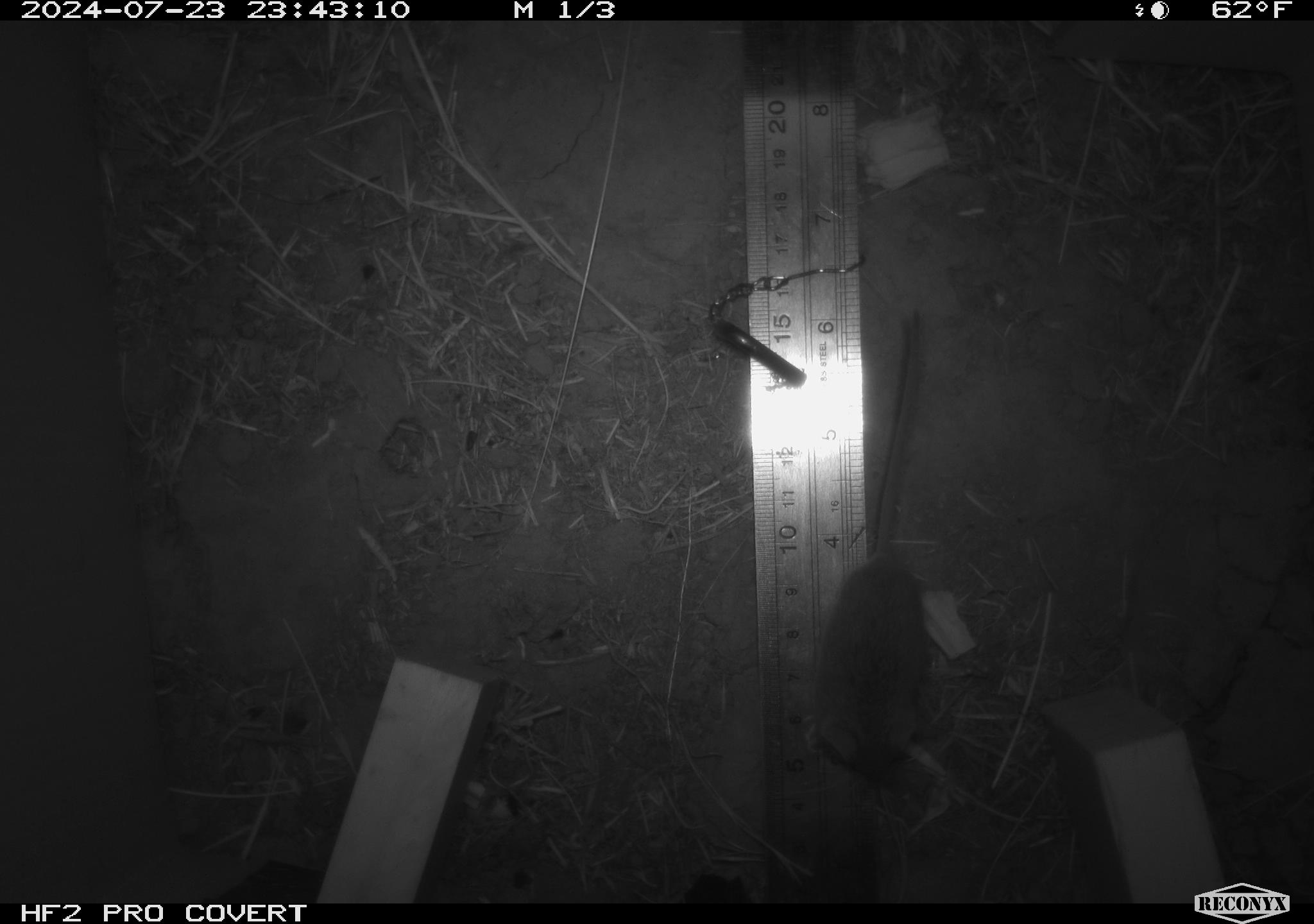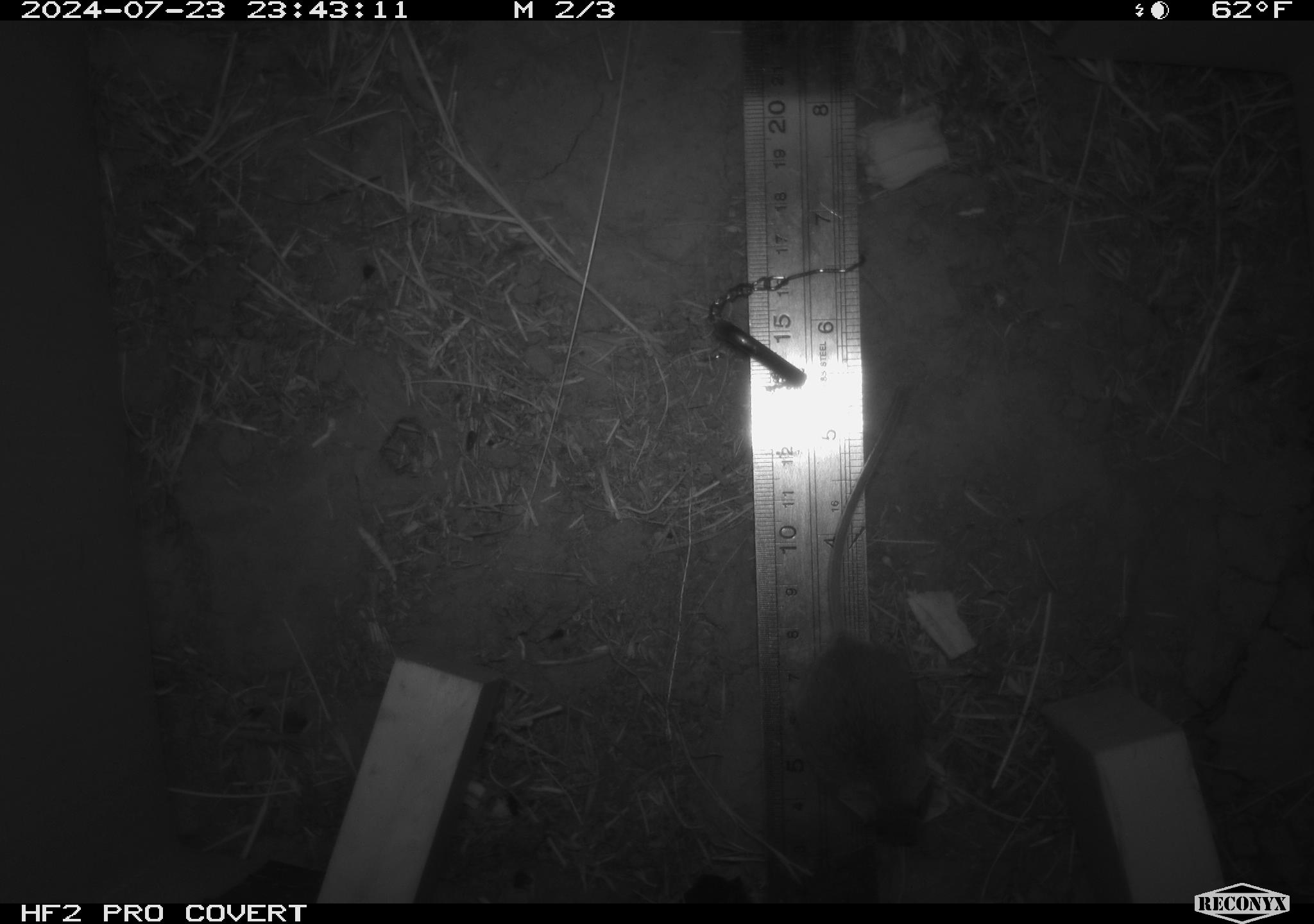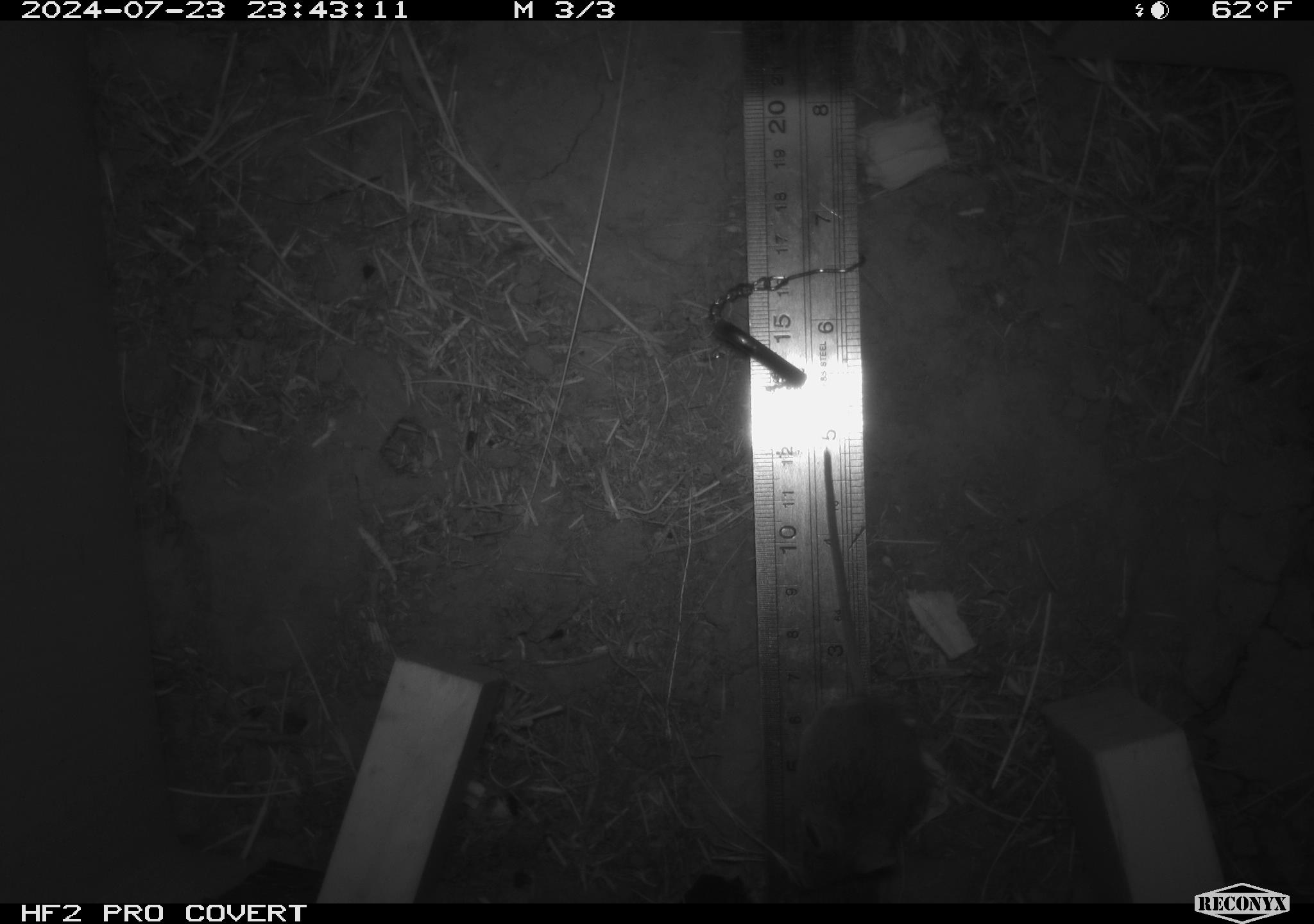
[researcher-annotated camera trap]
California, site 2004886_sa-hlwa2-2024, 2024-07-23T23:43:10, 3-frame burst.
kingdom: Animalia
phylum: Chordata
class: Mammalia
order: Rodentia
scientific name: Rodentia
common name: mouse species